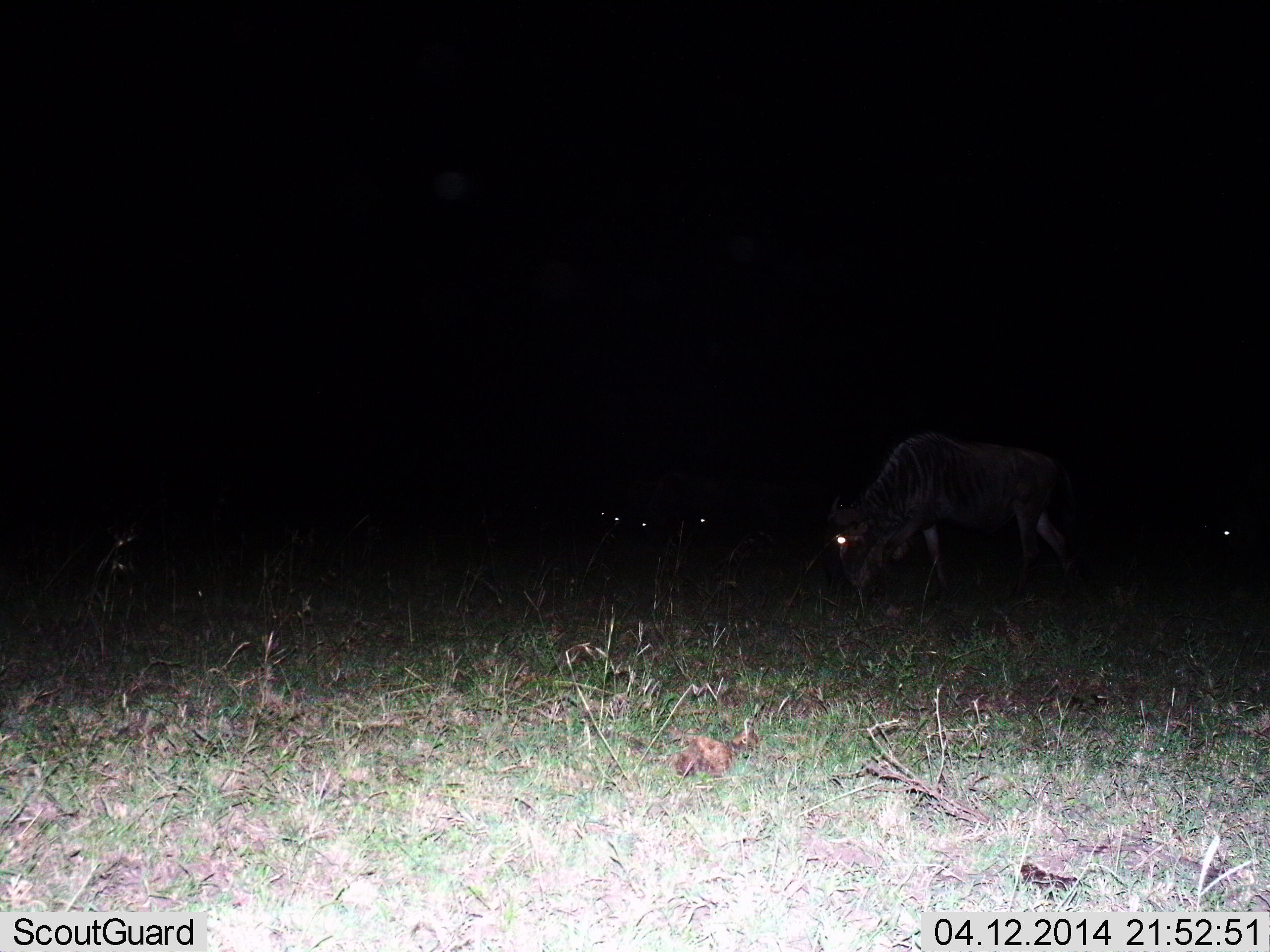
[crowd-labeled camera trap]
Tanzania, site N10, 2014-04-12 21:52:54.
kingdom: Animalia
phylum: Chordata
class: Mammalia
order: Artiodactyla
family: Bovidae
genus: Connochaetes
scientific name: Connochaetes taurinus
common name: blue wildebeest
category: wildebeest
Wildebeest (blue wildebeest) (Connochaetes taurinus), count 5. Behavior (volunteer vote fractions): standing 40%, resting 0%, moving 30%, interacting 0%. Young present (vote fraction): 0%. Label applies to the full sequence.